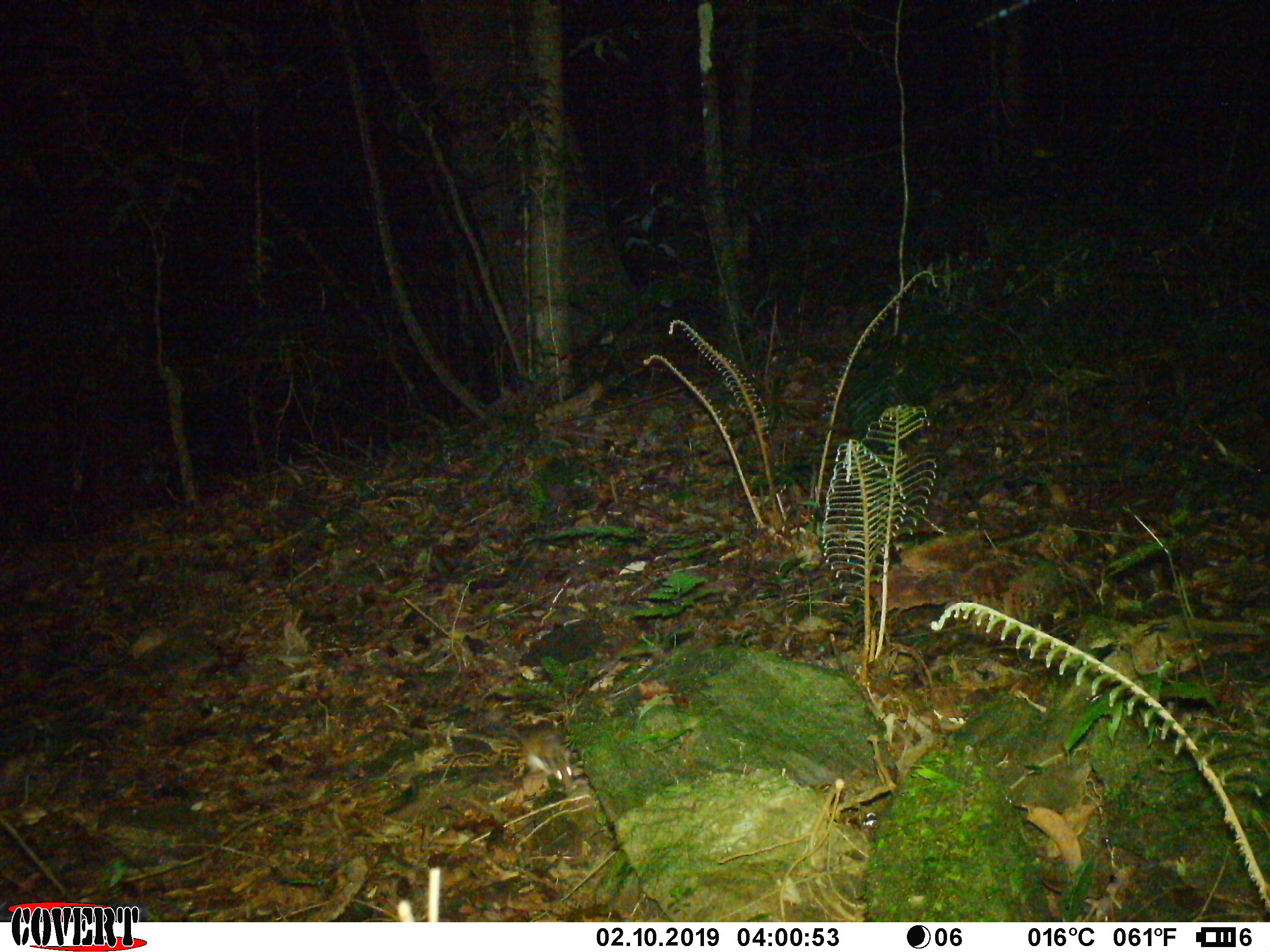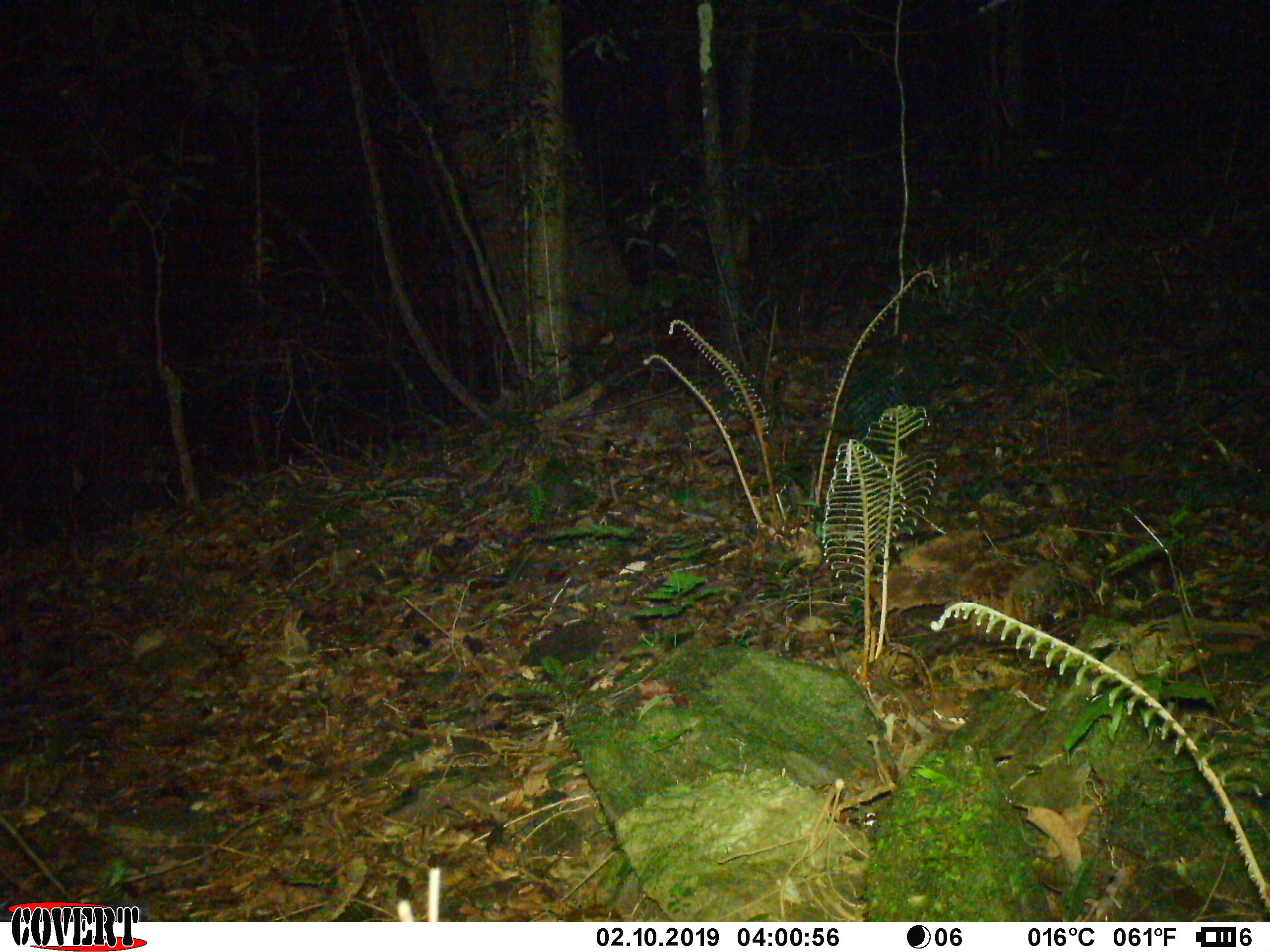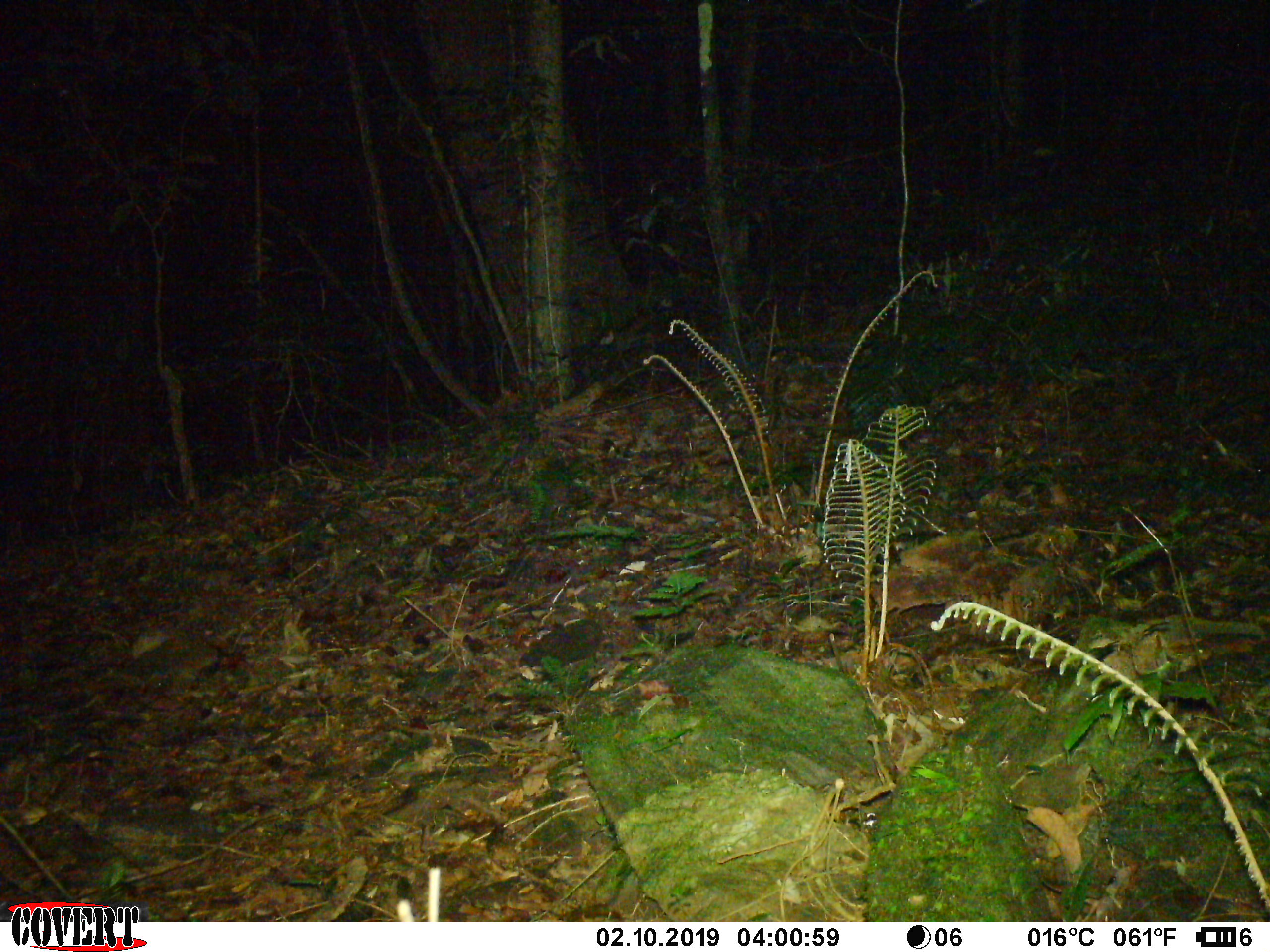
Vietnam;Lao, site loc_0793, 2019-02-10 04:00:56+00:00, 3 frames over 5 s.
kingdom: Animalia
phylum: Chordata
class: Mammalia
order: Rodentia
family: Muridae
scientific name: Muridae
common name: old-world mice and rats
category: unidentified murid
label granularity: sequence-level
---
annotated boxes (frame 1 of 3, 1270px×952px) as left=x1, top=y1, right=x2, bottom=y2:
unidentified murid: left=492, top=717, right=574, bottom=787